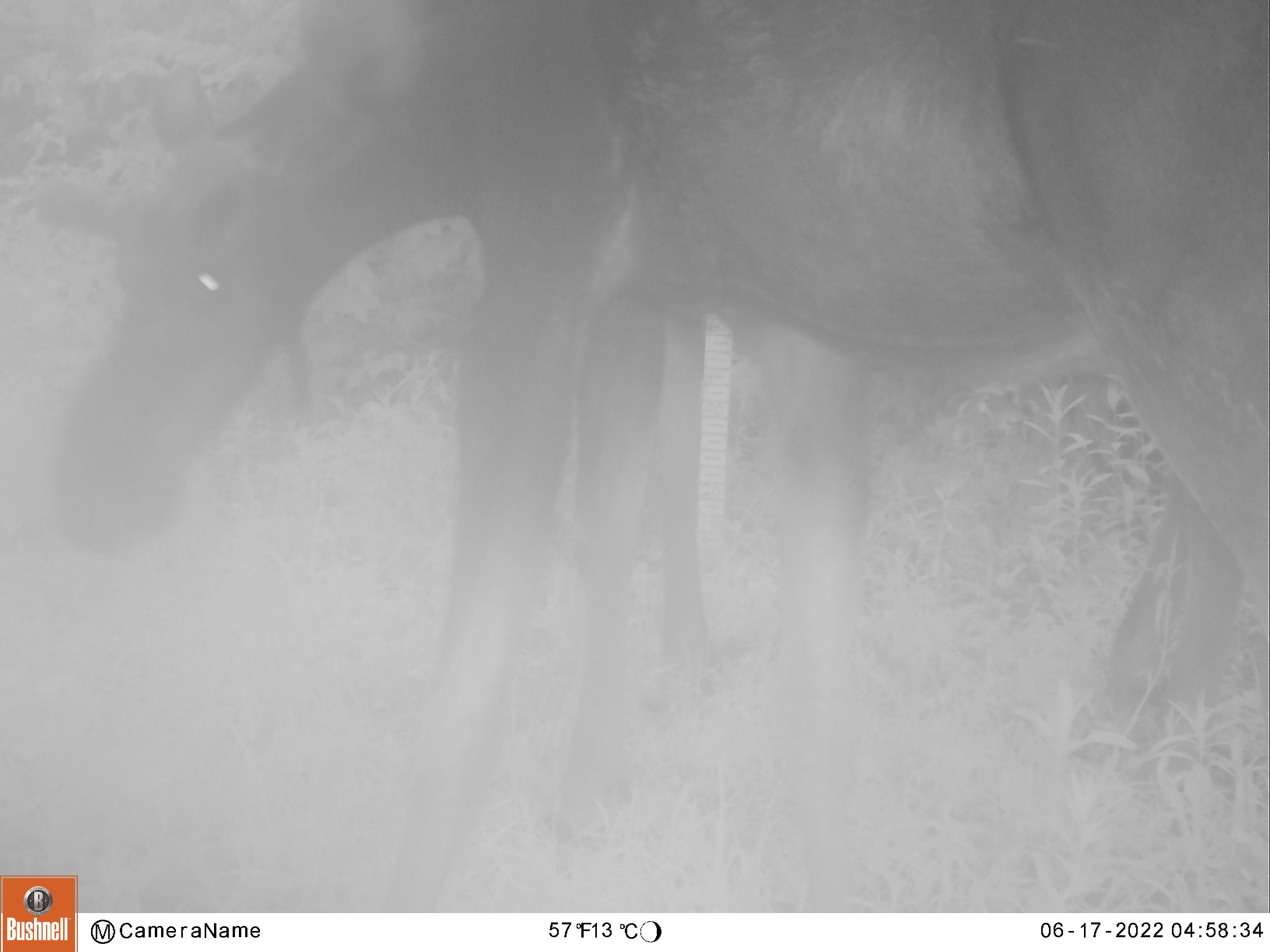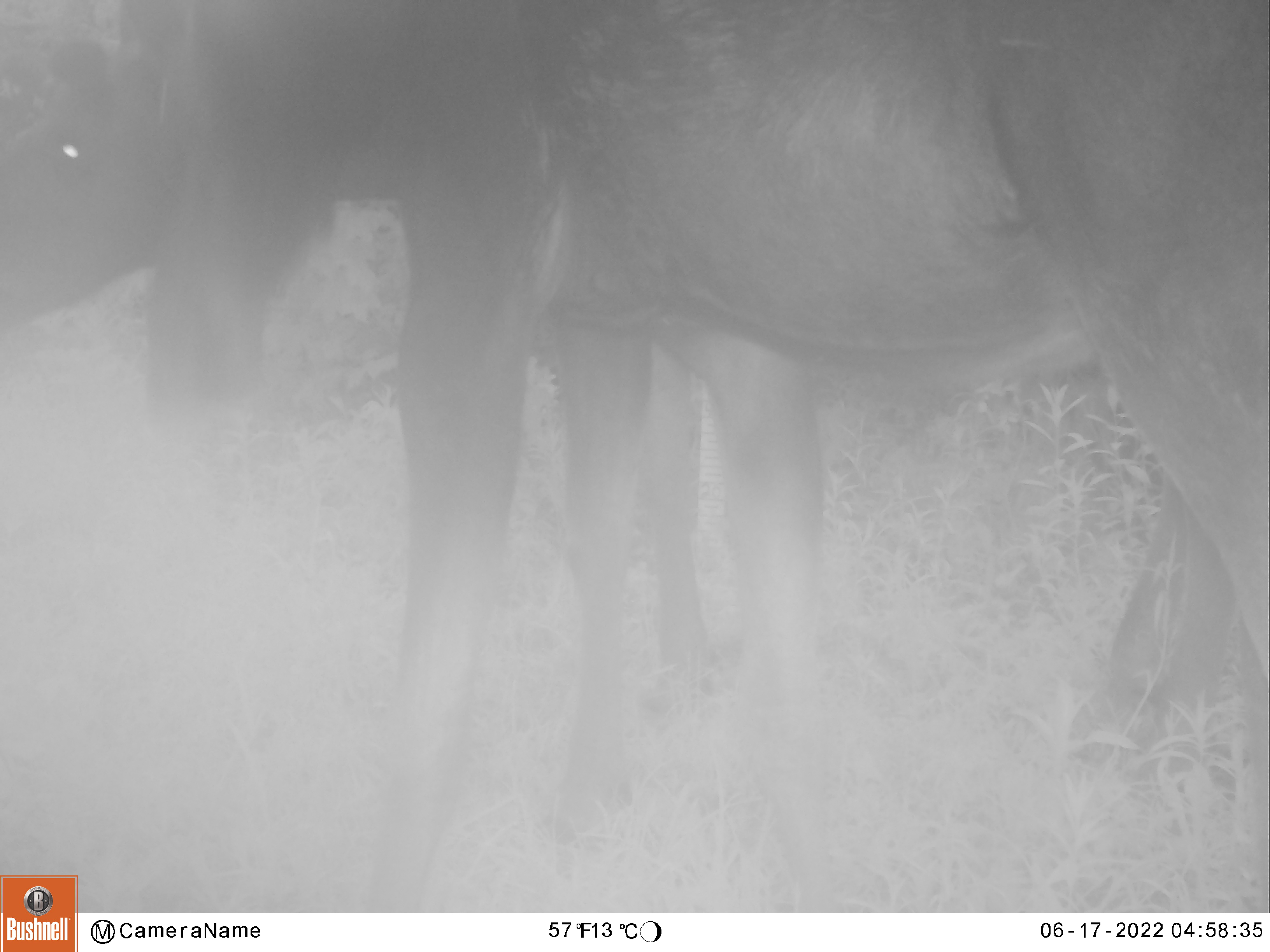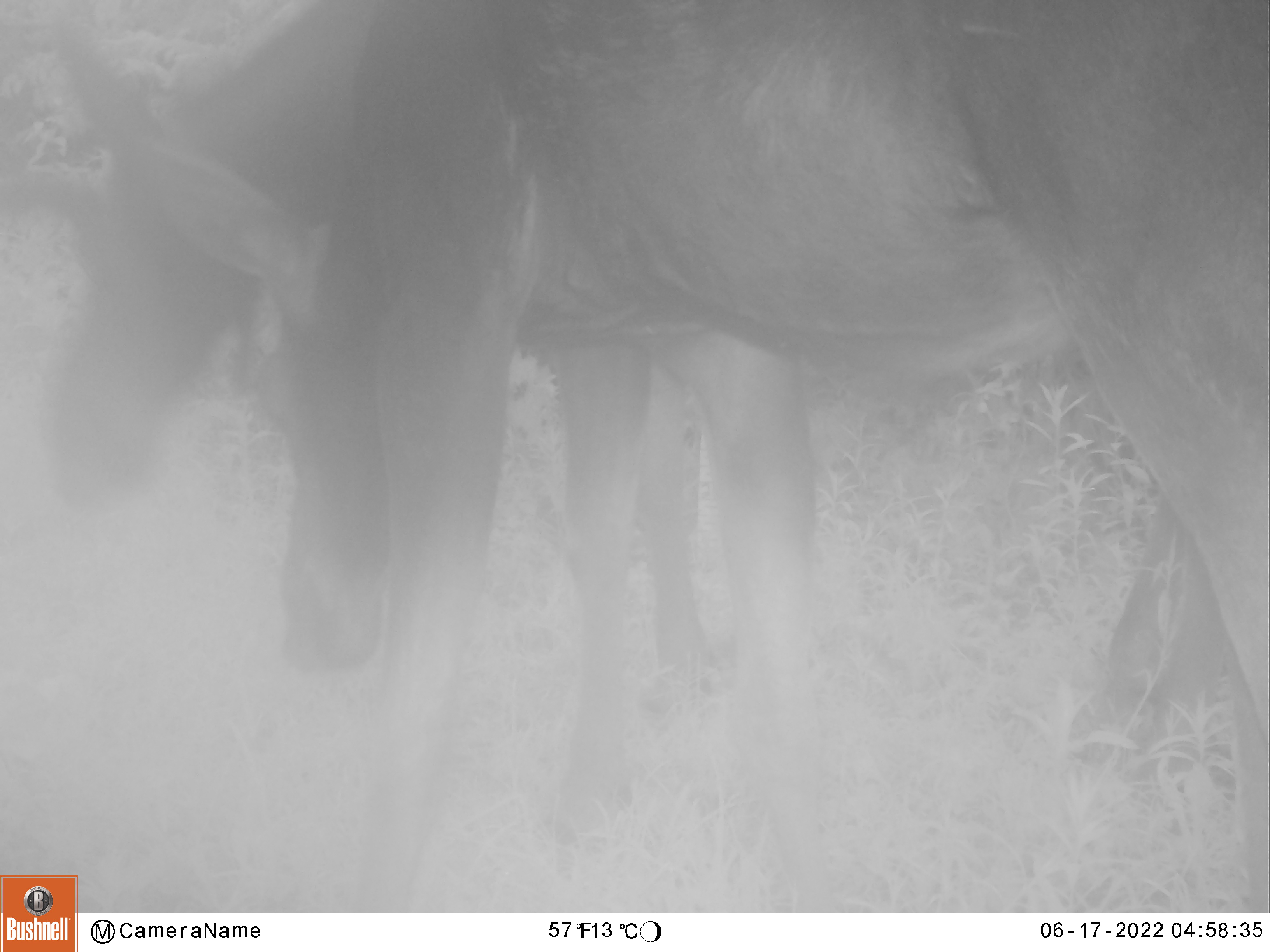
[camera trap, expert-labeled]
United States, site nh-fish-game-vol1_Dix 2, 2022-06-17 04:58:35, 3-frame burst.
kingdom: Animalia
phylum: Chordata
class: Mammalia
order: Artiodactyla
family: Cervidae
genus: Alces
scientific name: Alces alces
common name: moose